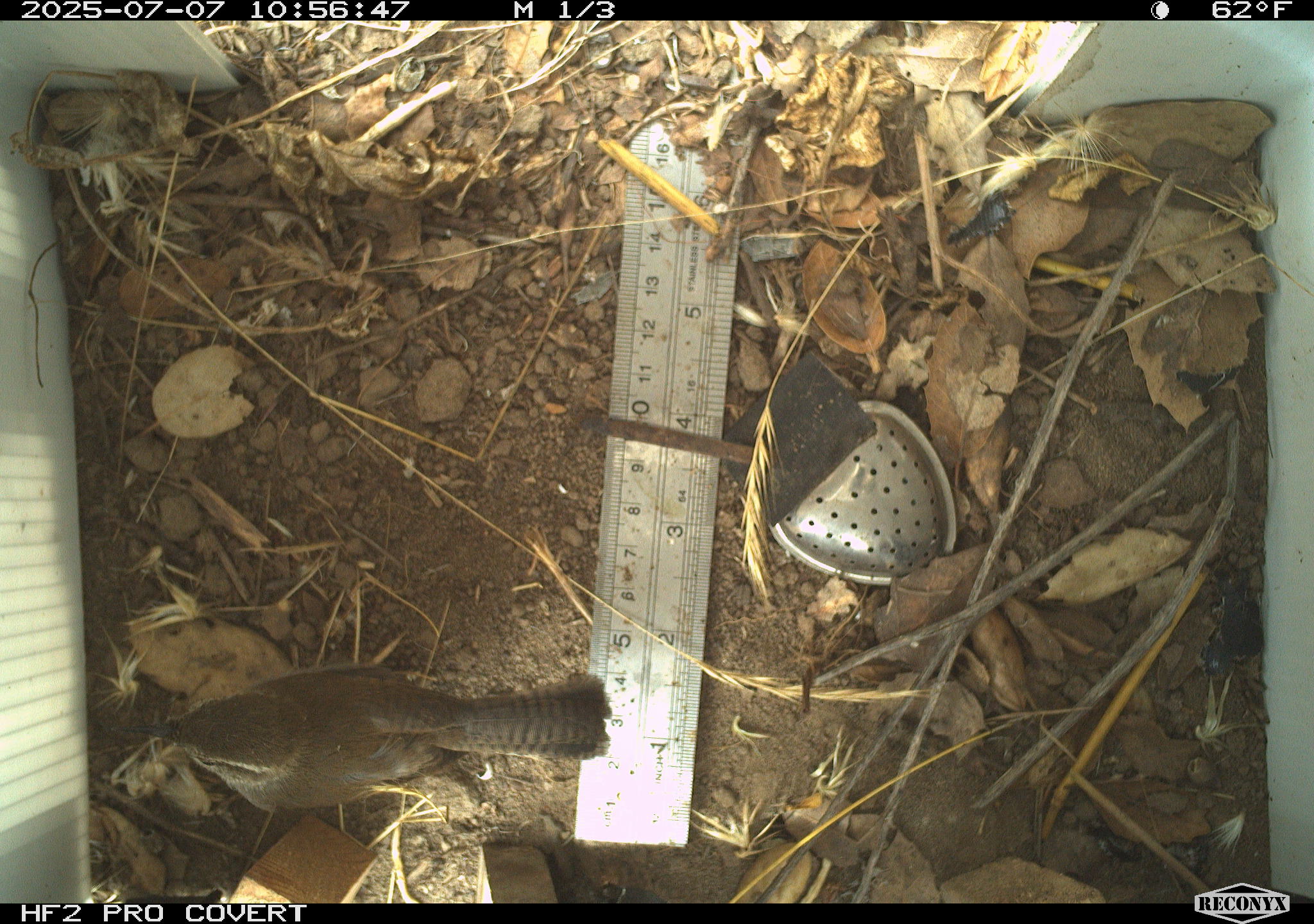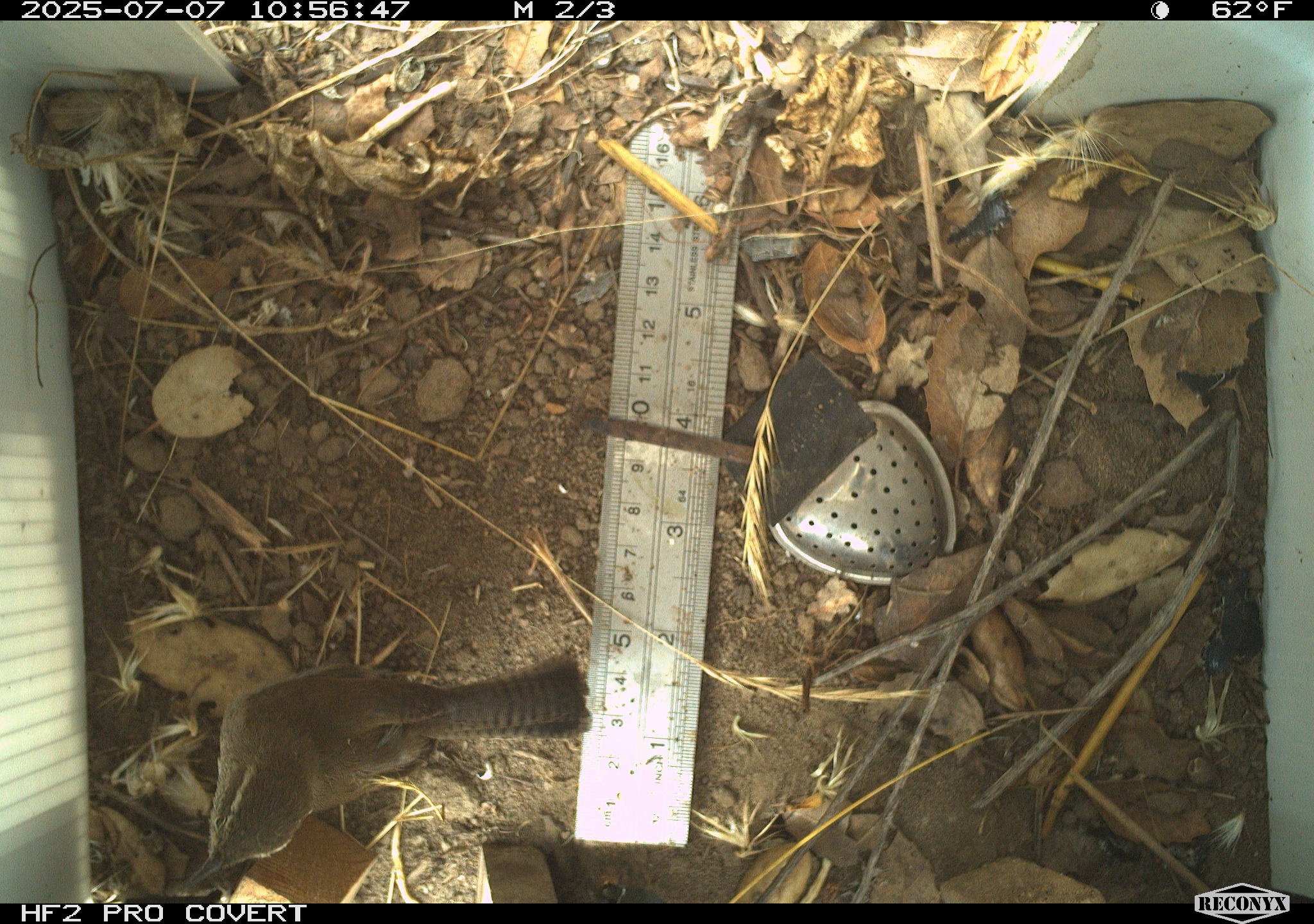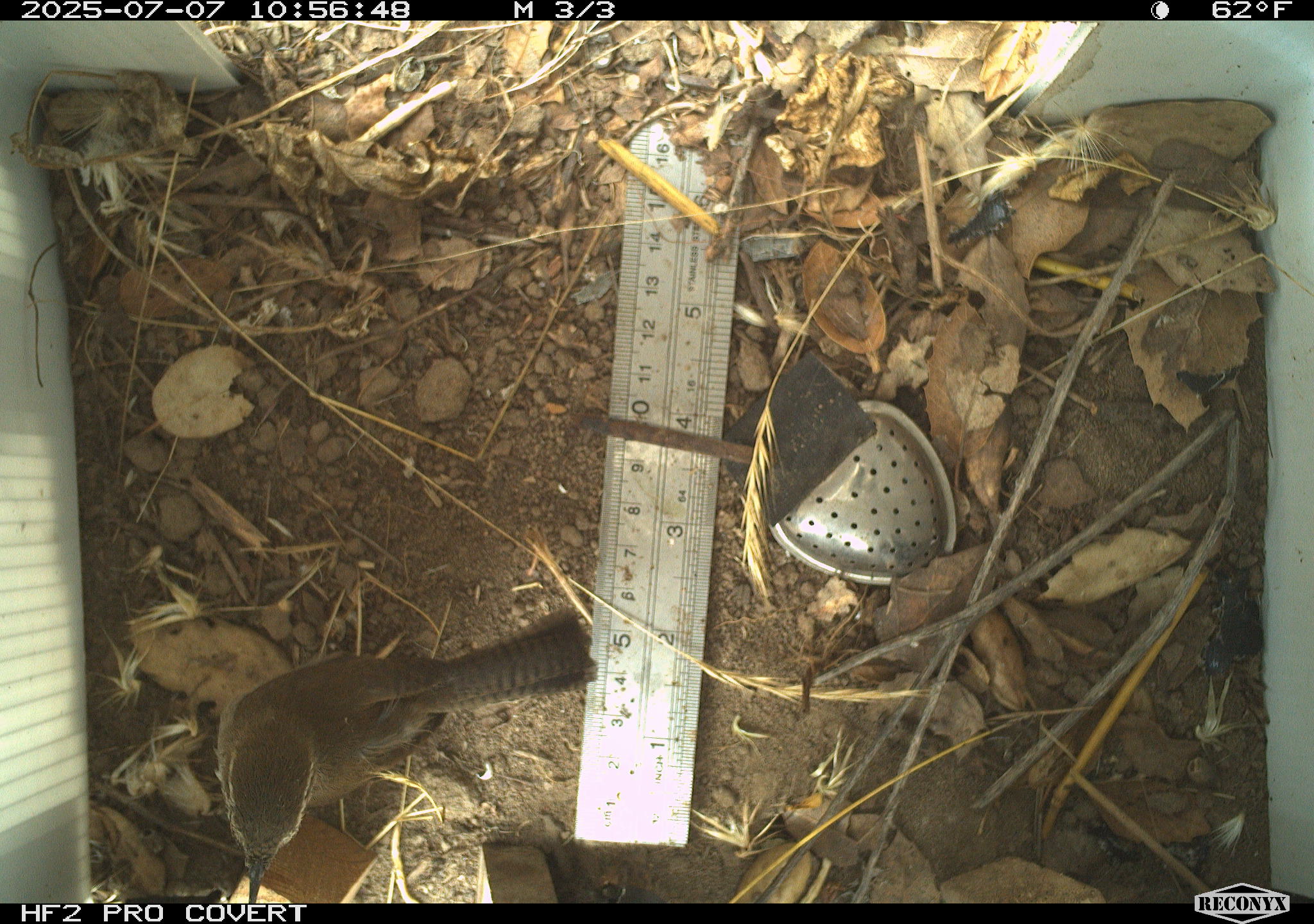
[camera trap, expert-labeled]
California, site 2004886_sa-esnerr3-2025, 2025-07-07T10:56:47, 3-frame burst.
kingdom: Animalia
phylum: Chordata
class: Aves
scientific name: Aves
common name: bird